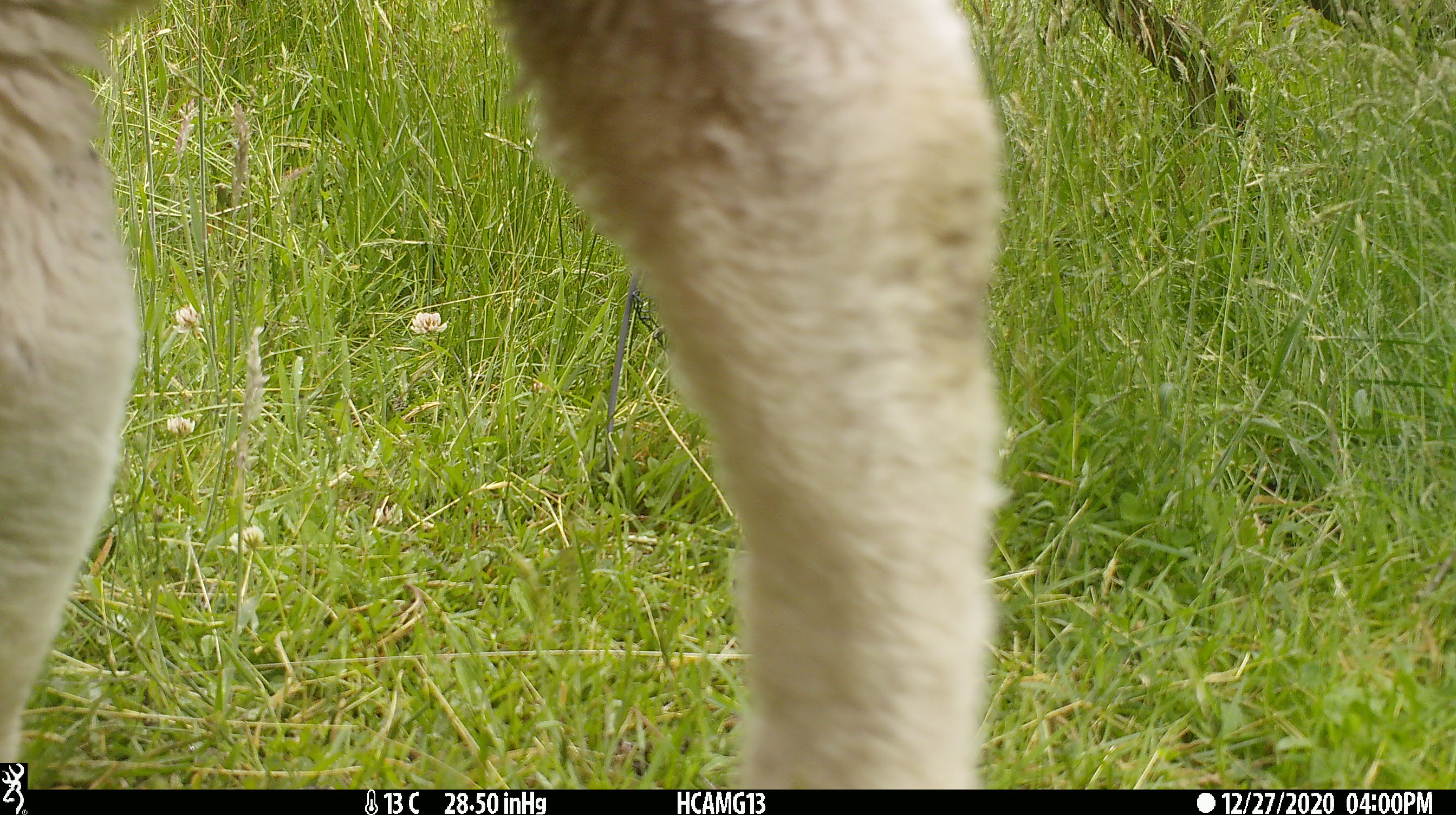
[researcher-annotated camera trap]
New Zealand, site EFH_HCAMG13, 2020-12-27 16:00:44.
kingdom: Animalia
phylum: Chordata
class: Mammalia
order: Artiodactyla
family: Bovidae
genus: Ovis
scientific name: Ovis aries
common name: domestic sheep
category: sheep